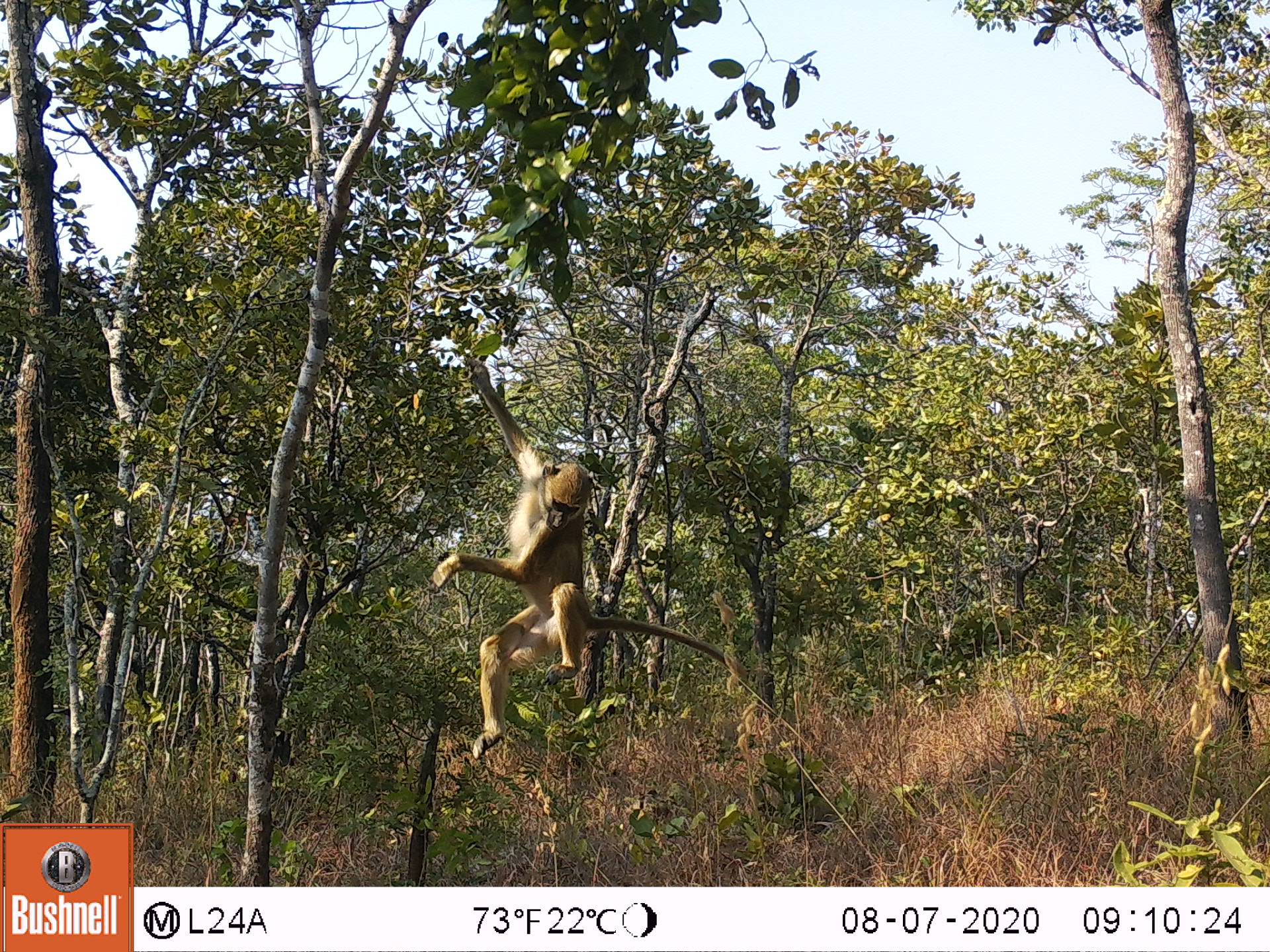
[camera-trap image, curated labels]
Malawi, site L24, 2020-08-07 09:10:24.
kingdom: Animalia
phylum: Chordata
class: Mammalia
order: Primates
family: Cercopithecidae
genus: Papio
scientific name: Papio cynocephalus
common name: yellow baboon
Yellow baboon (Papio cynocephalus), count 1.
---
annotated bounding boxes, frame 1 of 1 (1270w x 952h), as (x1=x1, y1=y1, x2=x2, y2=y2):
yellow baboon: (x1=432, y1=360, x2=723, y2=764)